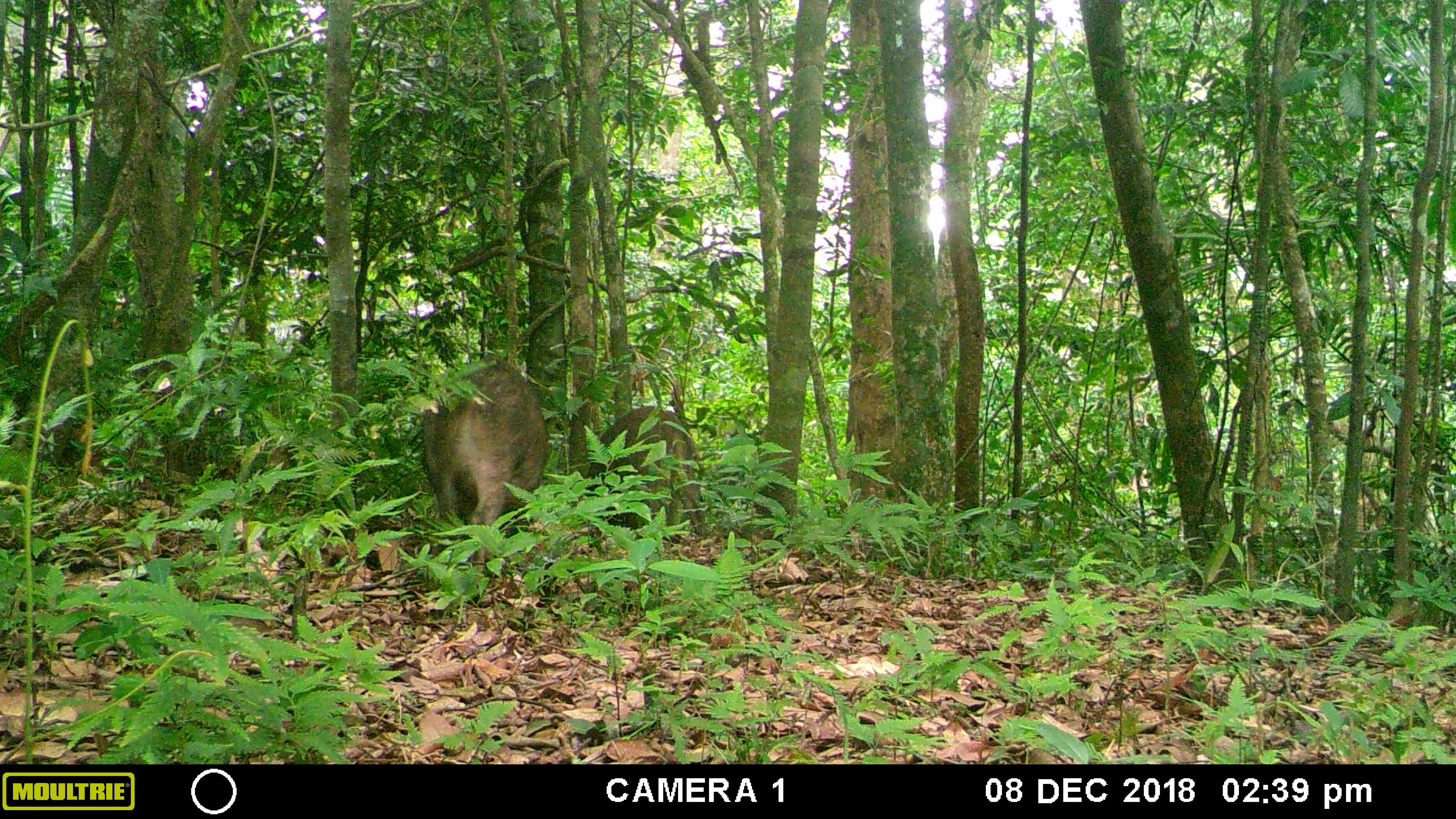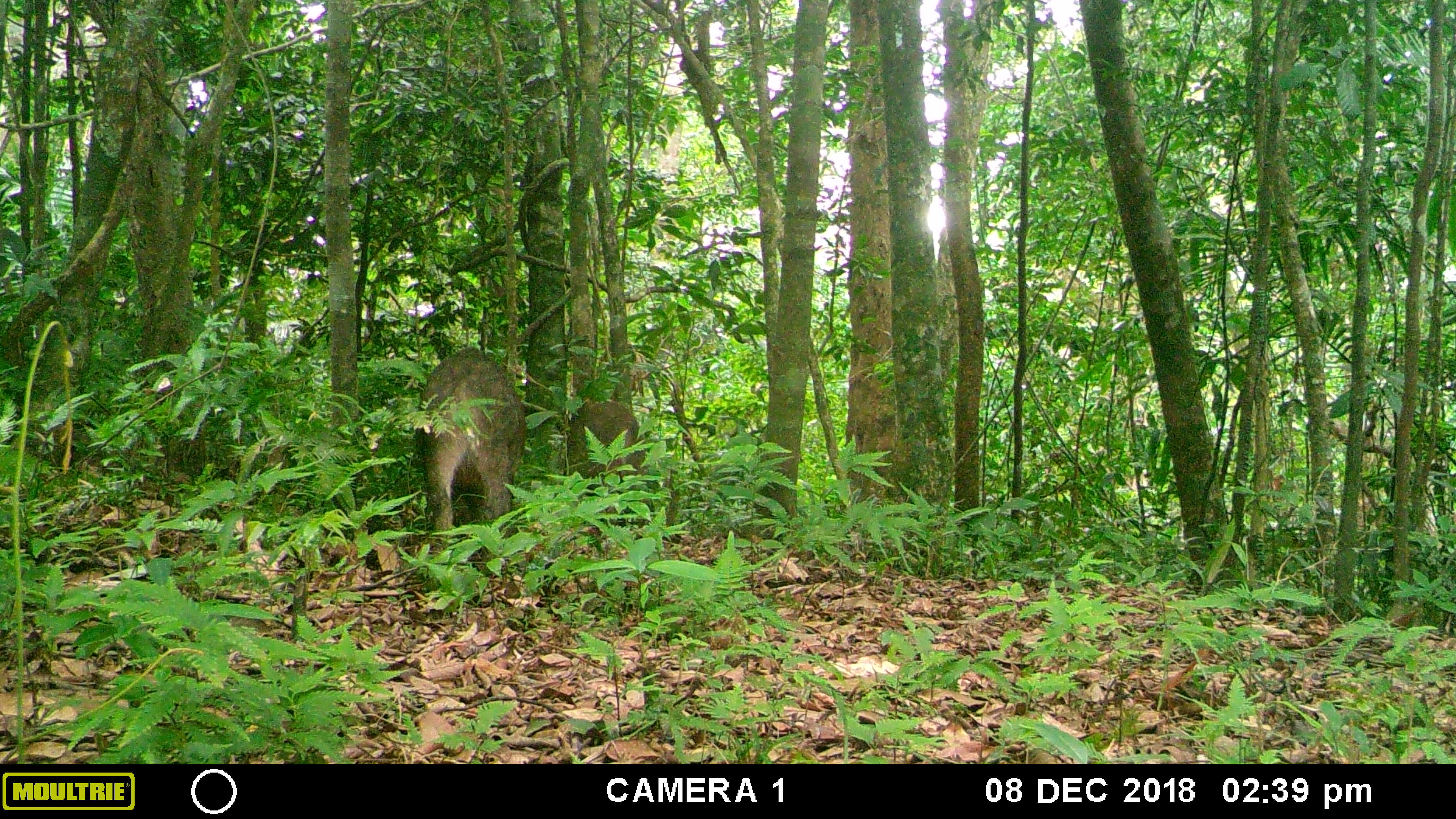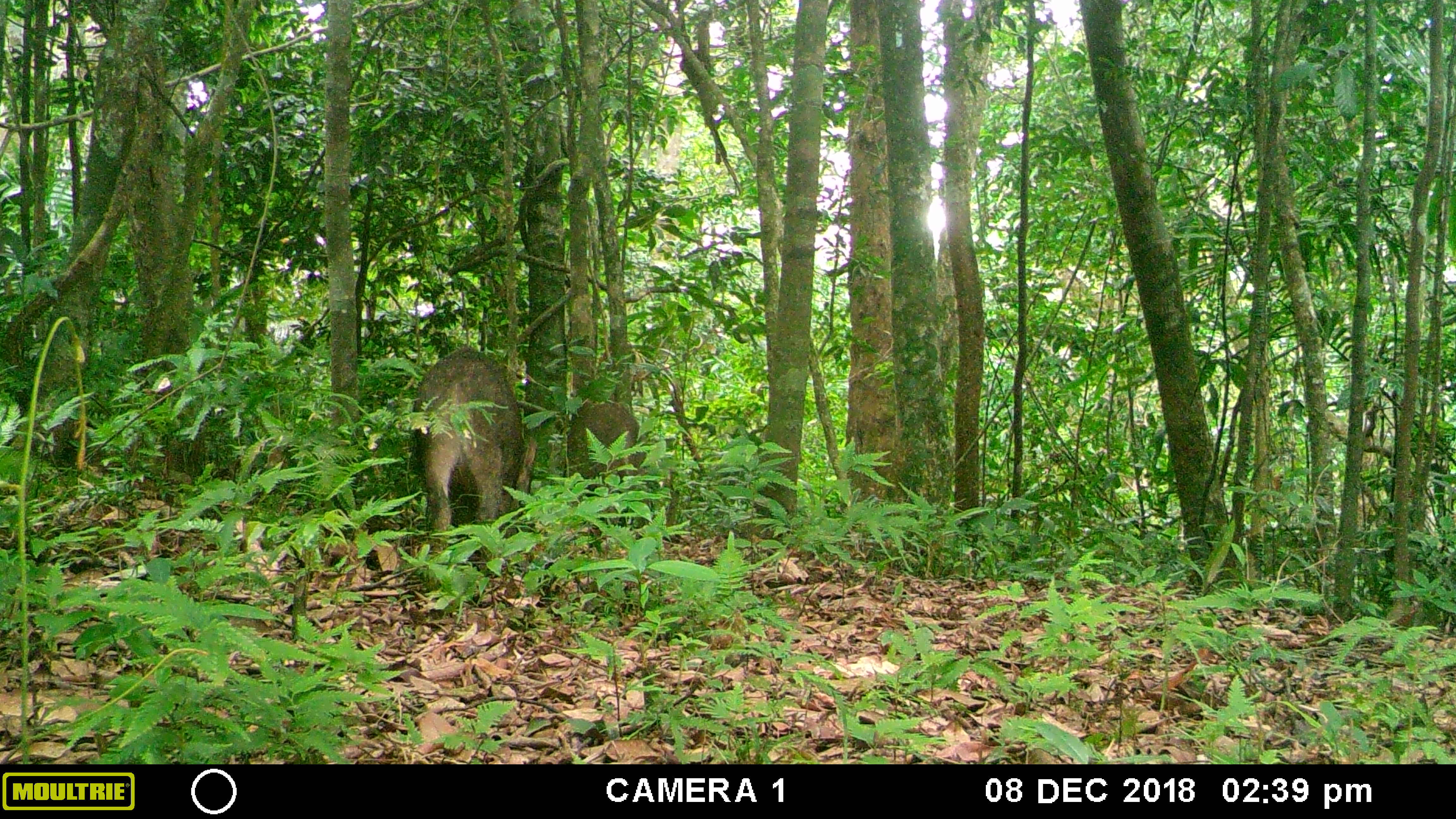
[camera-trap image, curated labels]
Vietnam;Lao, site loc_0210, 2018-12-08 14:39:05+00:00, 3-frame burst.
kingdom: Animalia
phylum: Chordata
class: Mammalia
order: Artiodactyla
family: Suidae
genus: Sus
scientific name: Sus scrofa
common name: eurasian wild pig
Eurasian wild pig (Sus scrofa). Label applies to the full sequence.